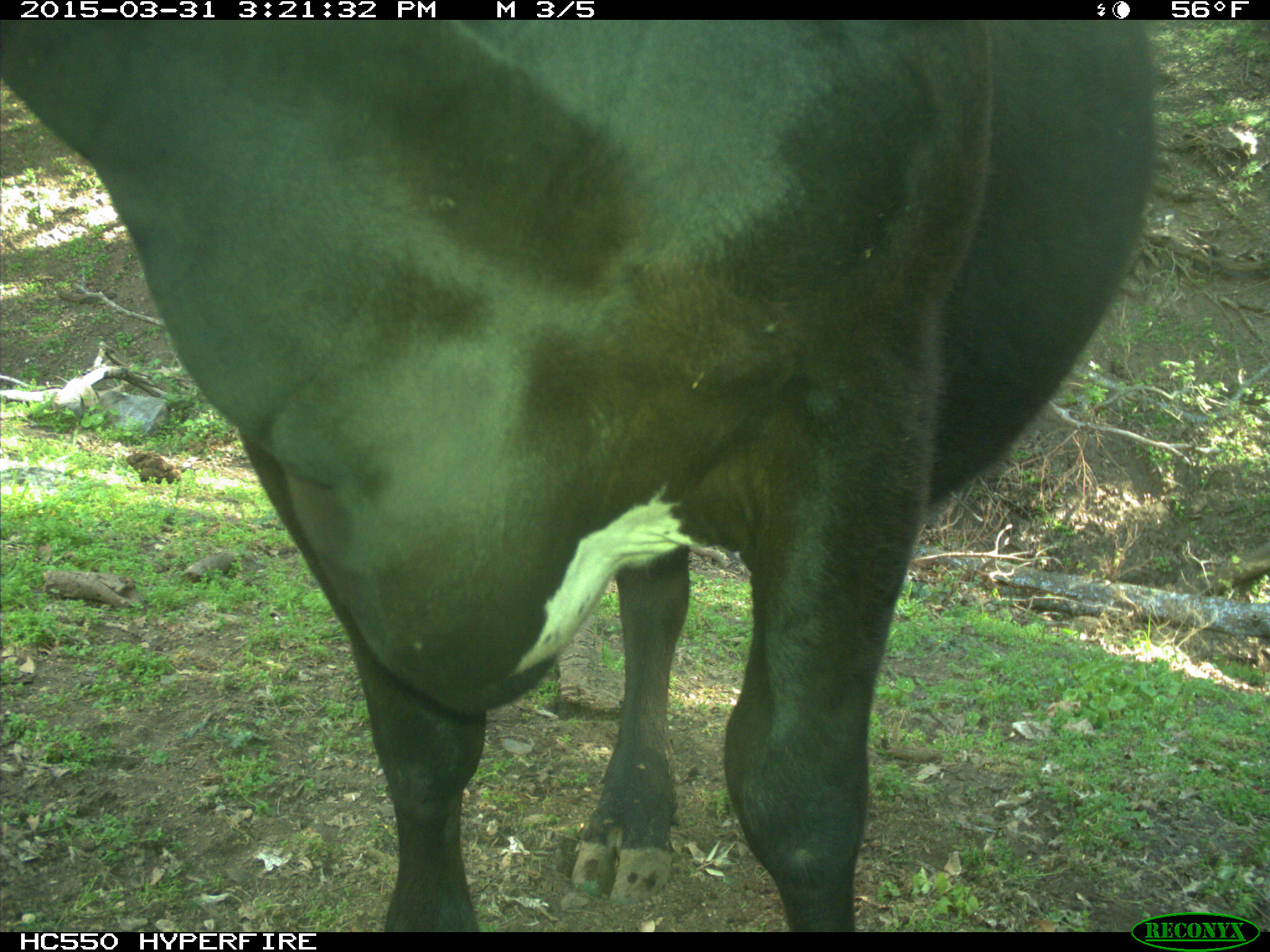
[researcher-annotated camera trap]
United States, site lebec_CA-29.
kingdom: Animalia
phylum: Chordata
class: Mammalia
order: Artiodactyla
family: Bovidae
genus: Bos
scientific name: Bos taurus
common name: domestic cow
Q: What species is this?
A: Bos taurus (domestic cow).